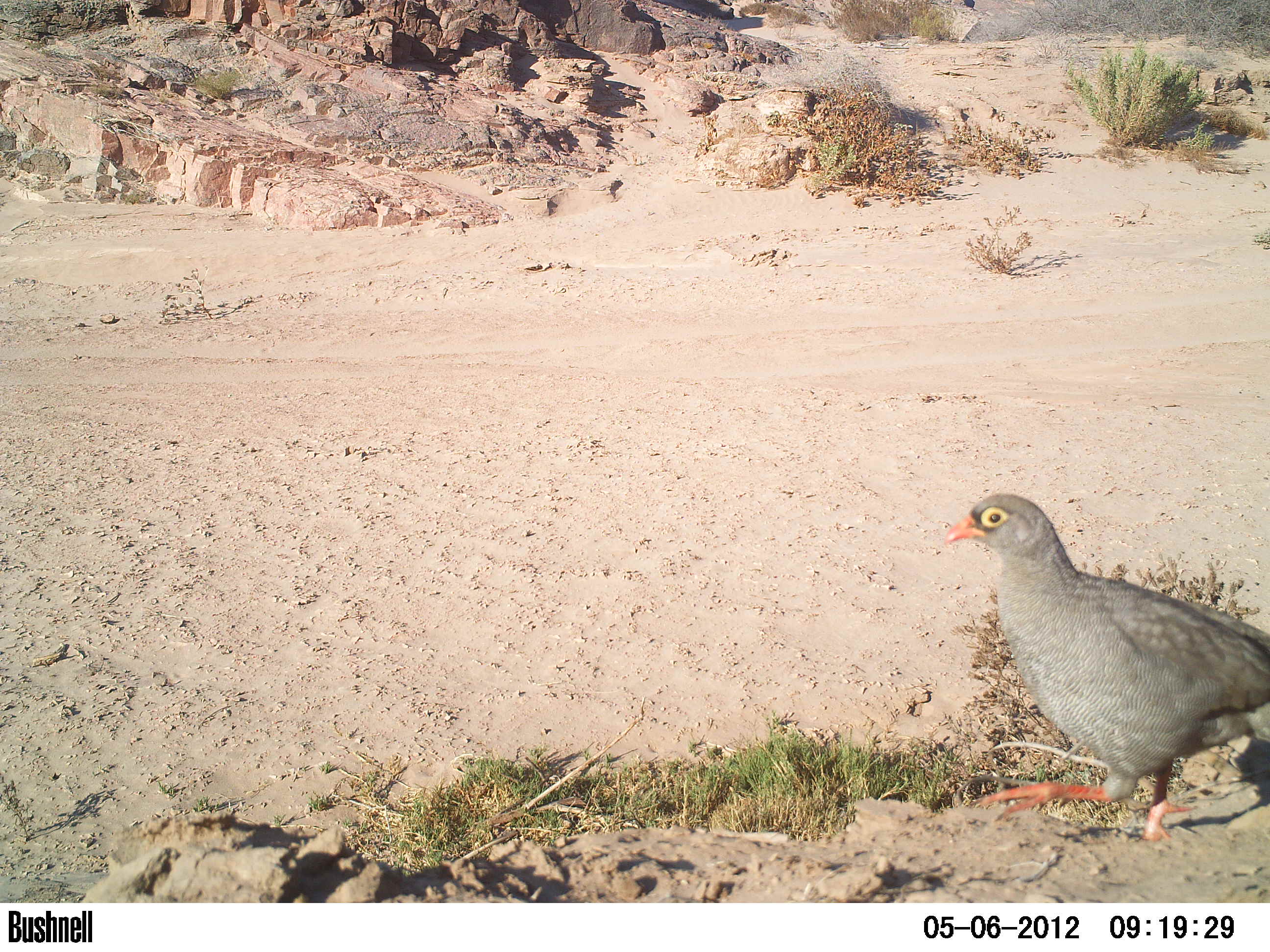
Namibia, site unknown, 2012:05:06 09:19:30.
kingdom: Animalia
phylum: Chordata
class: Aves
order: Galliformes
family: Phasianidae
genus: Francolinus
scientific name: Francolinus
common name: francolins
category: cn-francolins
Cn-francolins (francolins) (Francolinus).